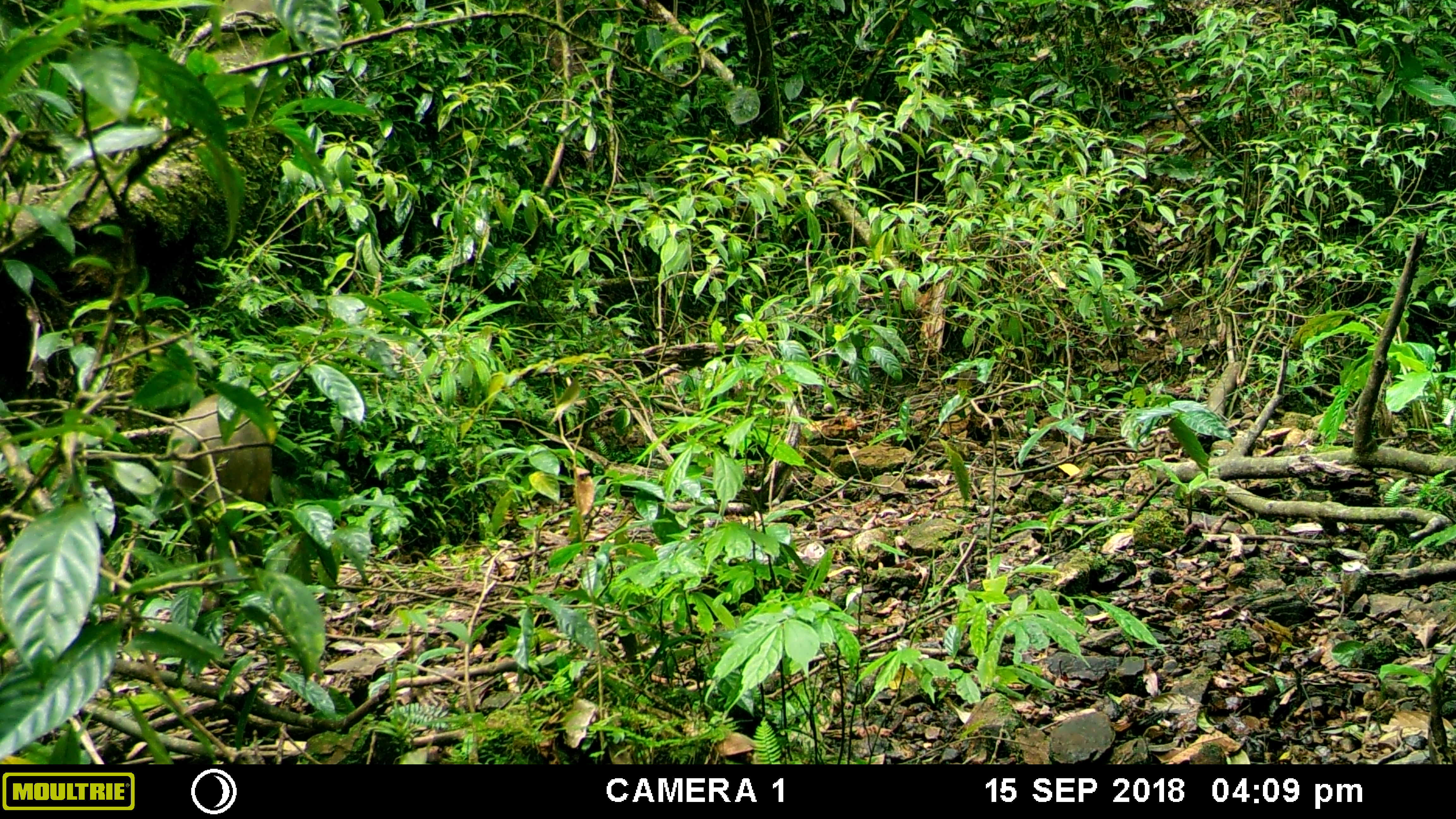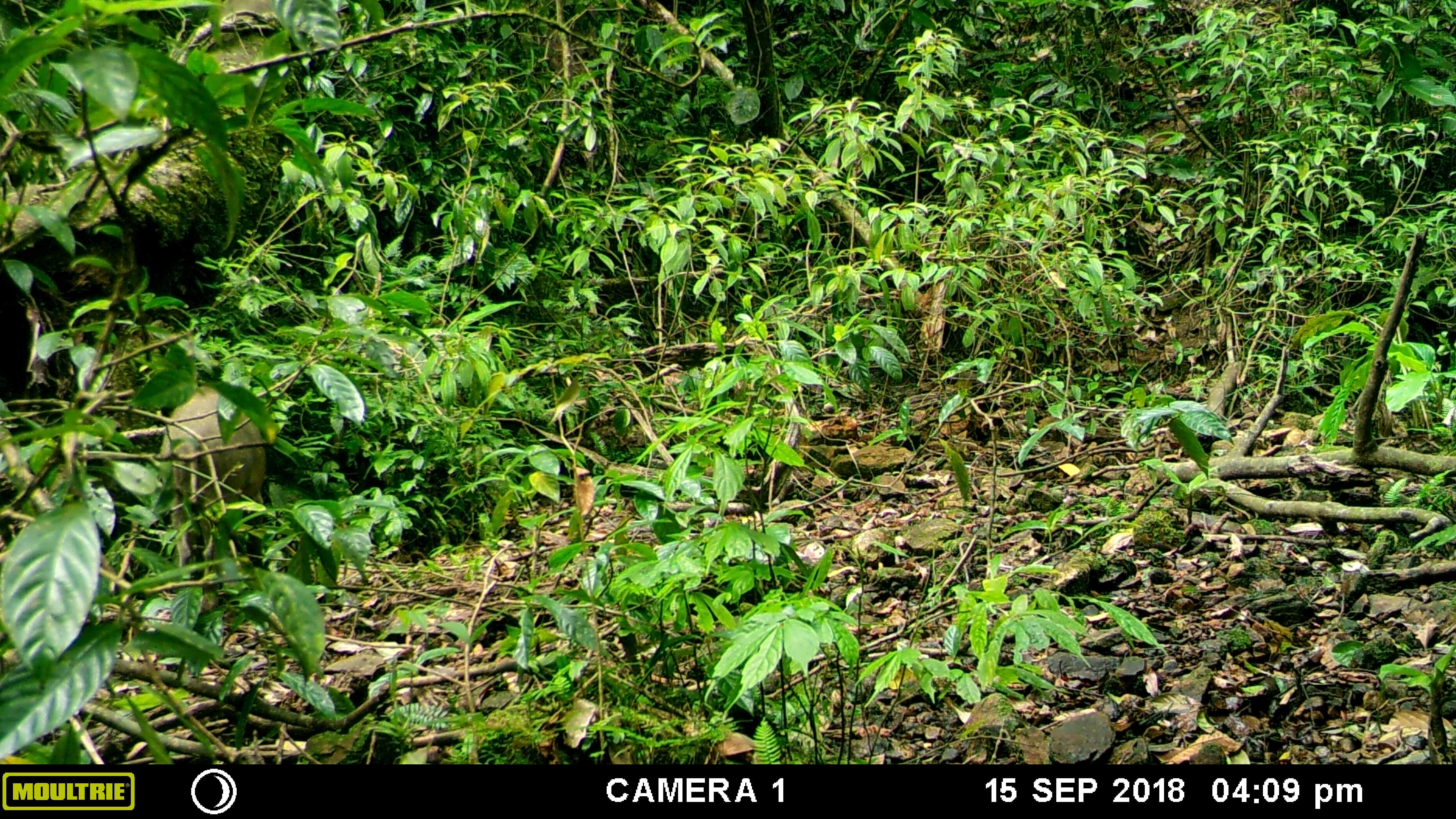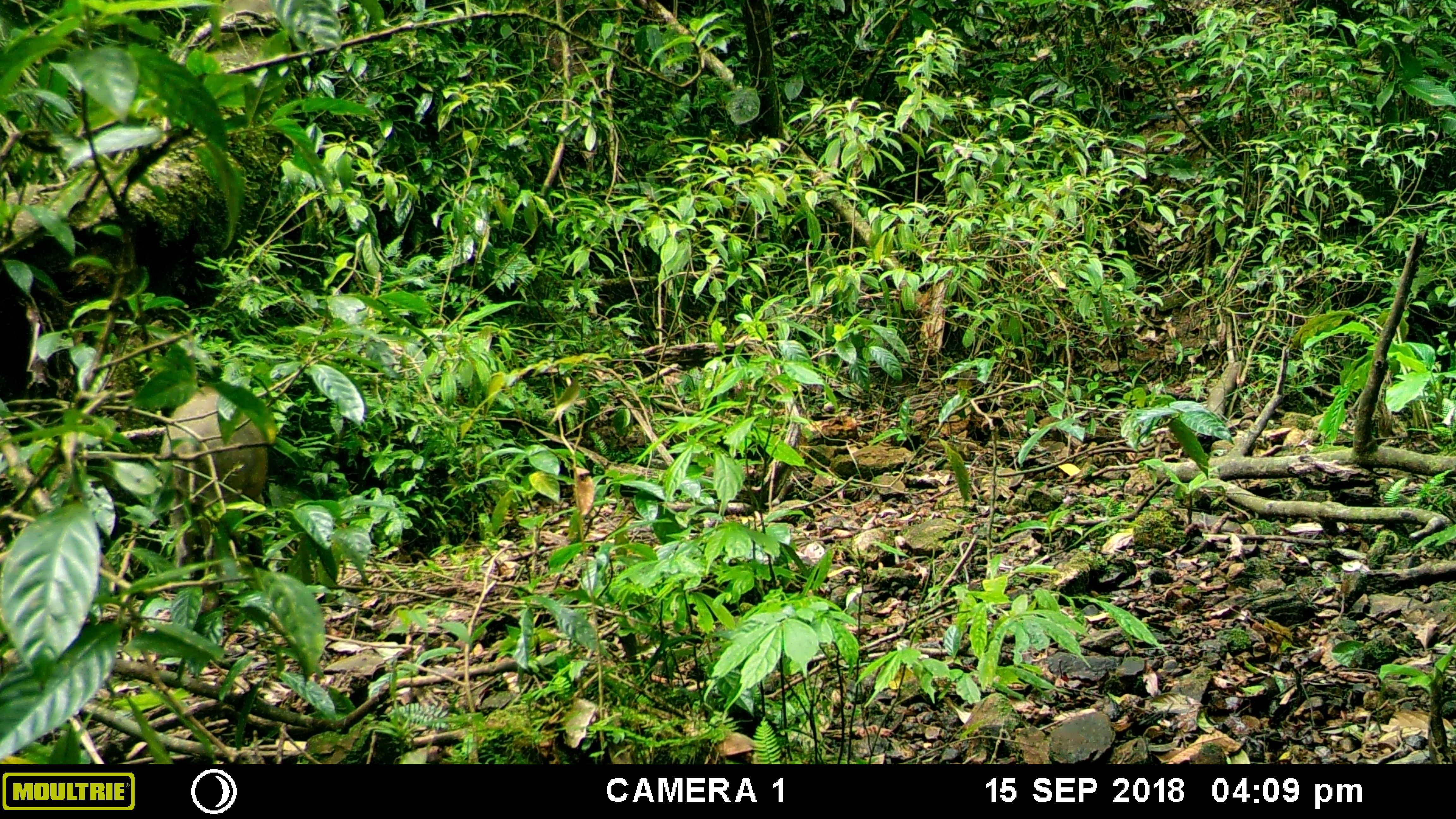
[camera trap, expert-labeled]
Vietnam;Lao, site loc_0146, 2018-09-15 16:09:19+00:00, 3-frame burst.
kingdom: Animalia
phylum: Chordata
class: Mammalia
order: Artiodactyla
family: Suidae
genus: Sus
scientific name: Sus scrofa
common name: eurasian wild pig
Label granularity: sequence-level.